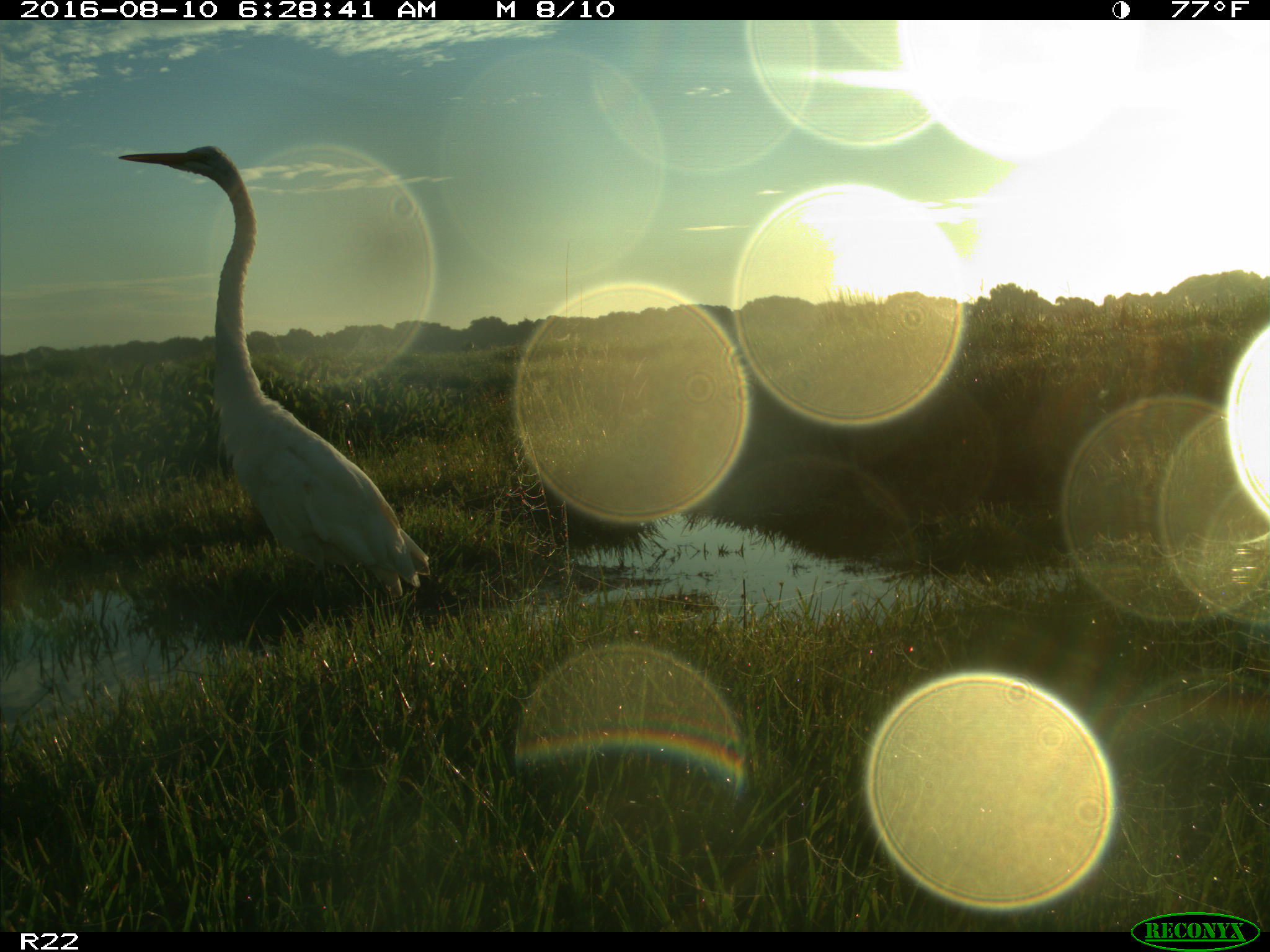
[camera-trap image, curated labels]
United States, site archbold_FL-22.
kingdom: Animalia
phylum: Chordata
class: Aves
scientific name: Aves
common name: birds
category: unidentified bird